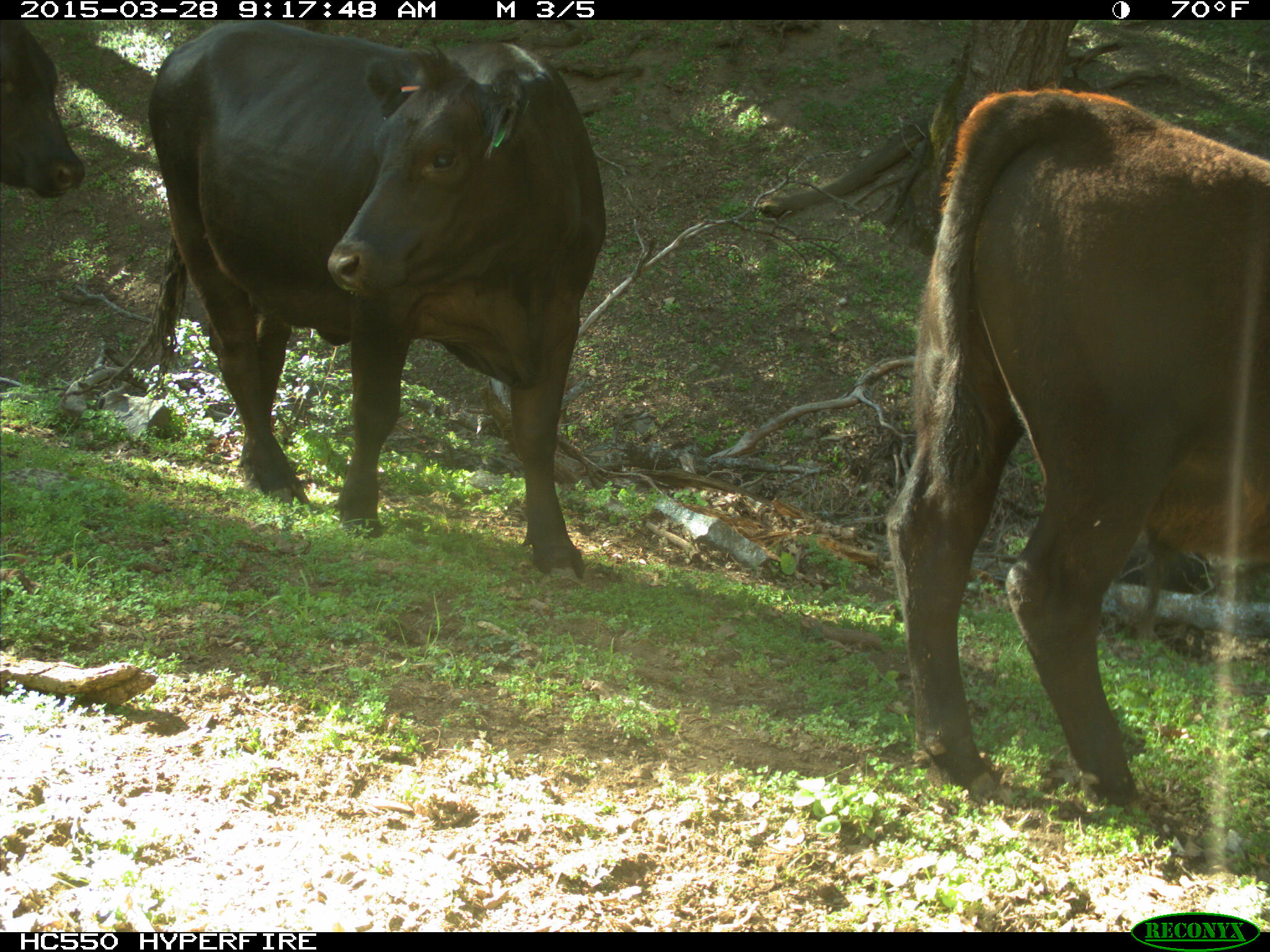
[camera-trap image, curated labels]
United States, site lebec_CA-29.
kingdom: Animalia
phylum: Chordata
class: Mammalia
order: Artiodactyla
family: Bovidae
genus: Bos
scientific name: Bos taurus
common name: domestic cow